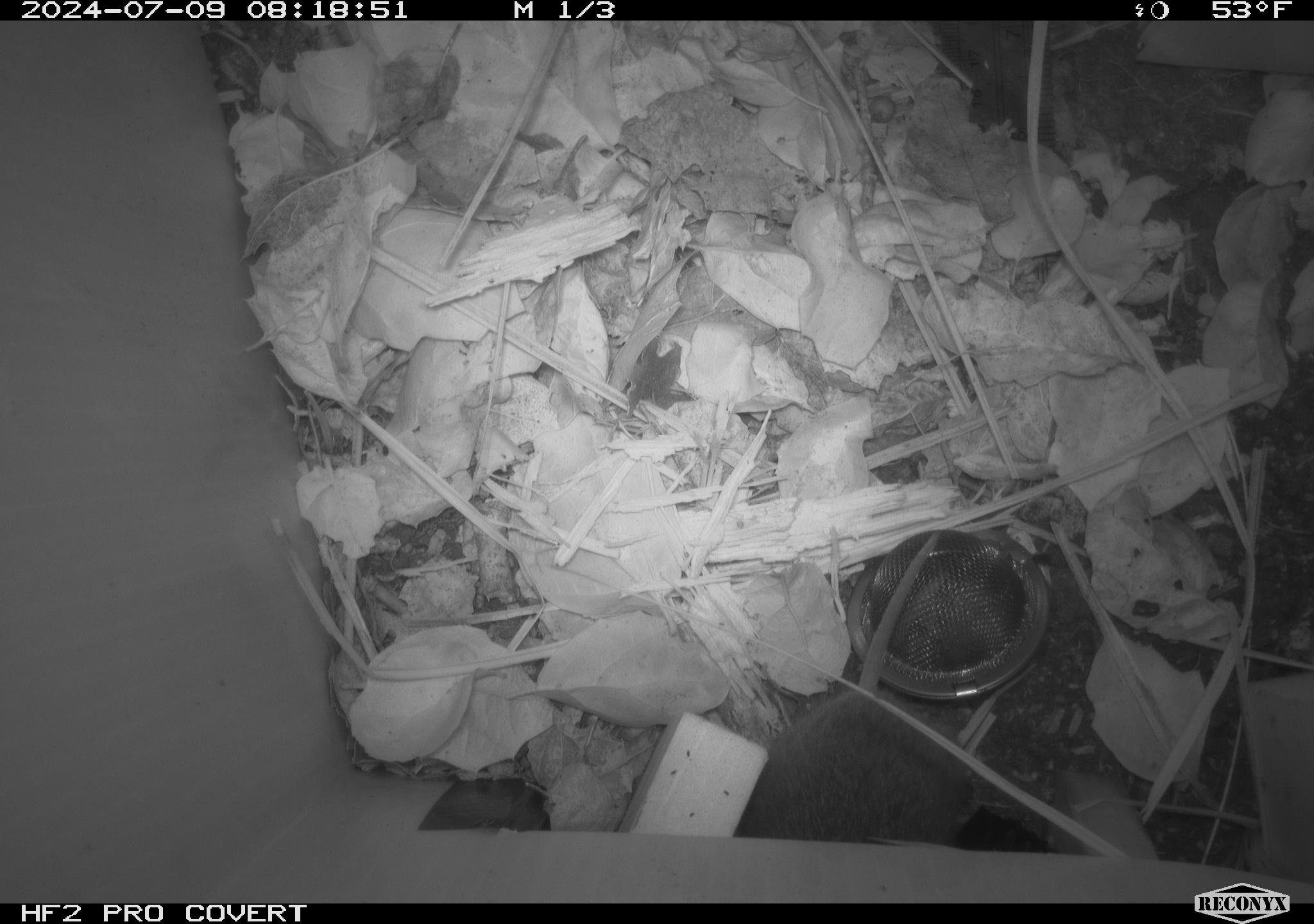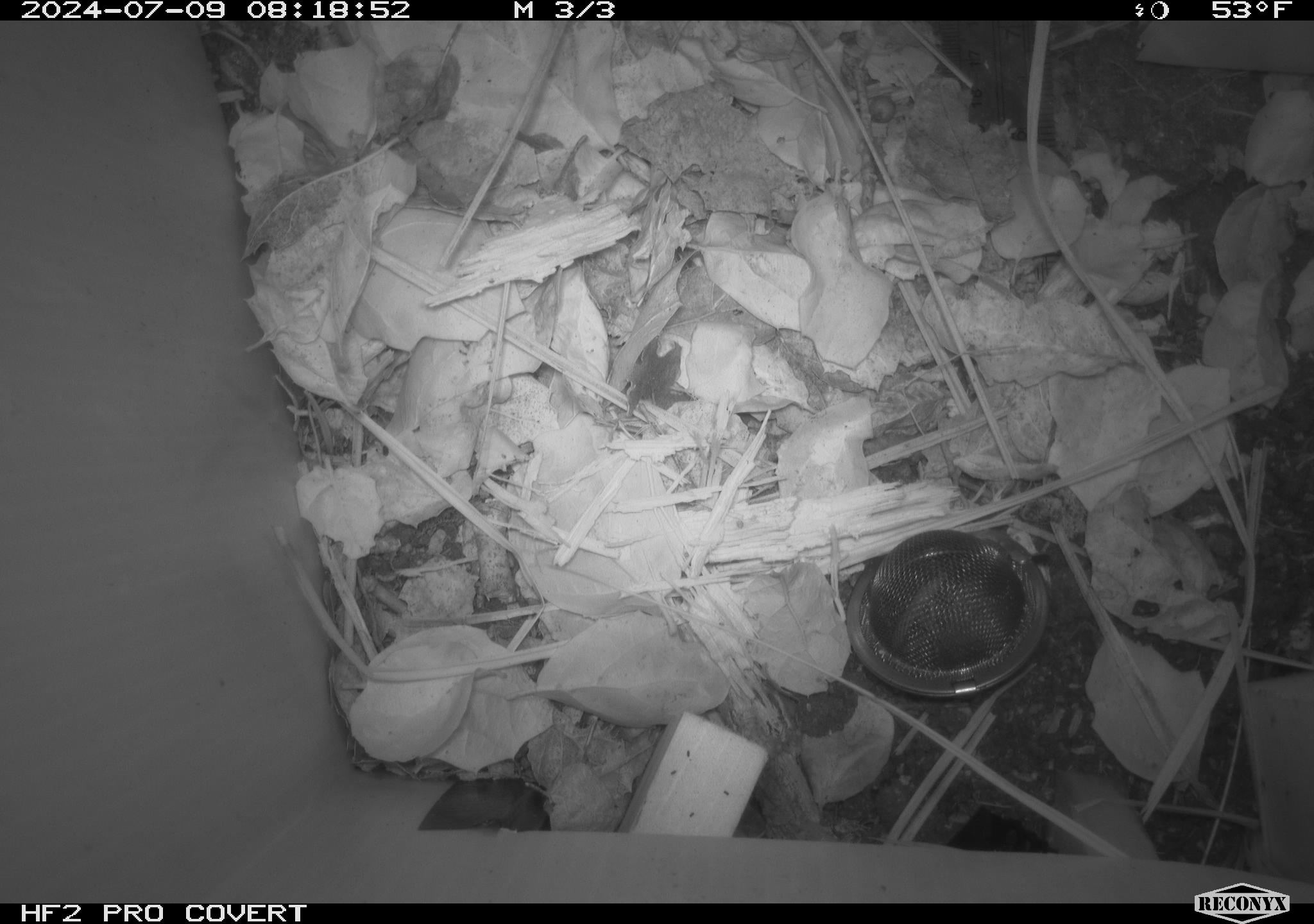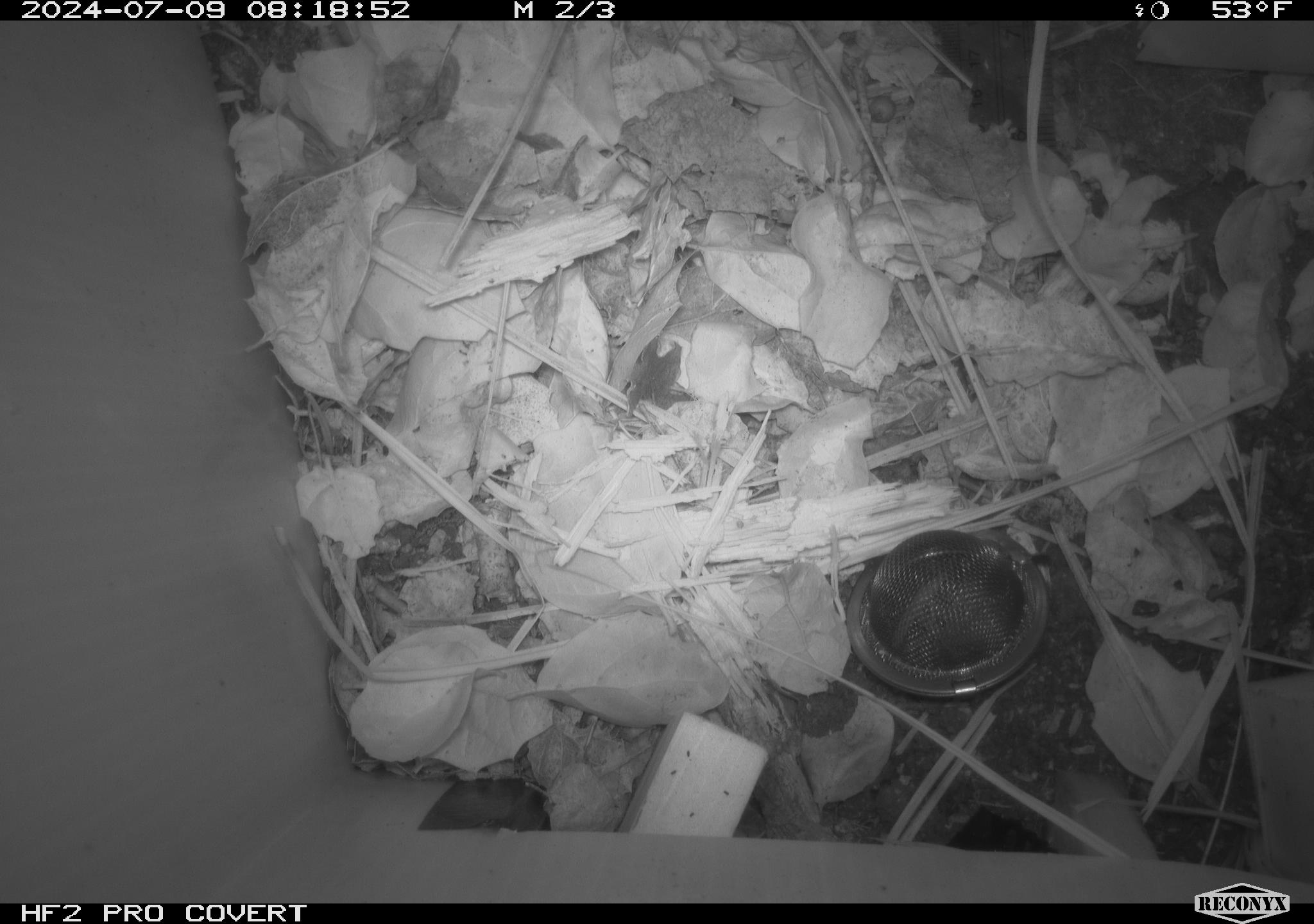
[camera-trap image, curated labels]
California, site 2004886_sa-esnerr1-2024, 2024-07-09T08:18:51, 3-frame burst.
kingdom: Animalia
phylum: Chordata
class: Mammalia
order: Rodentia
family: Cricetidae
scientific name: Cricetidae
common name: hamsters, voles, lemmings, and allies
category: cricetidae family